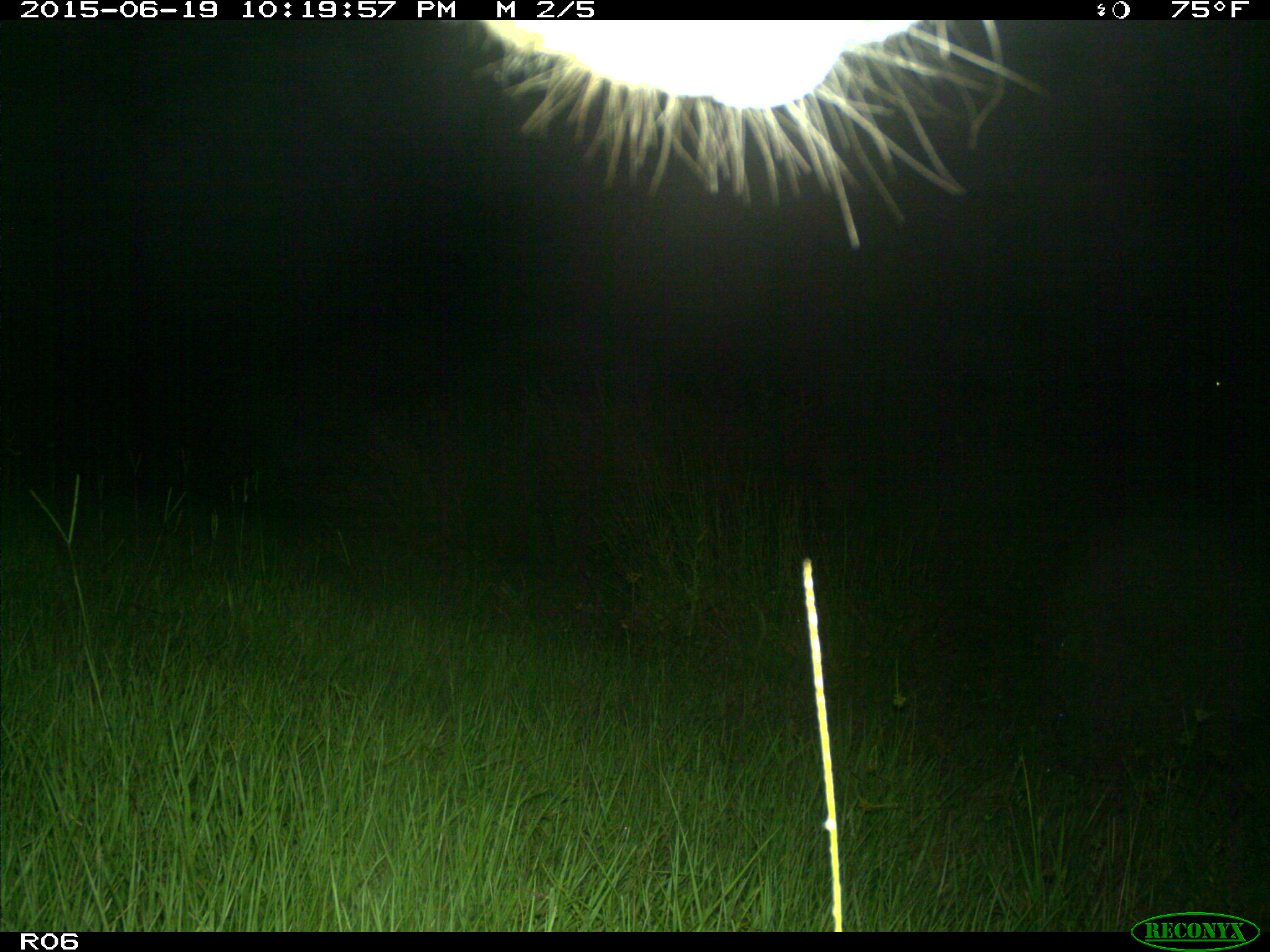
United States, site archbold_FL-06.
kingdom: Animalia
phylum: Chordata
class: Mammalia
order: Artiodactyla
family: Bovidae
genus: Bos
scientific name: Bos taurus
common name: domestic cow